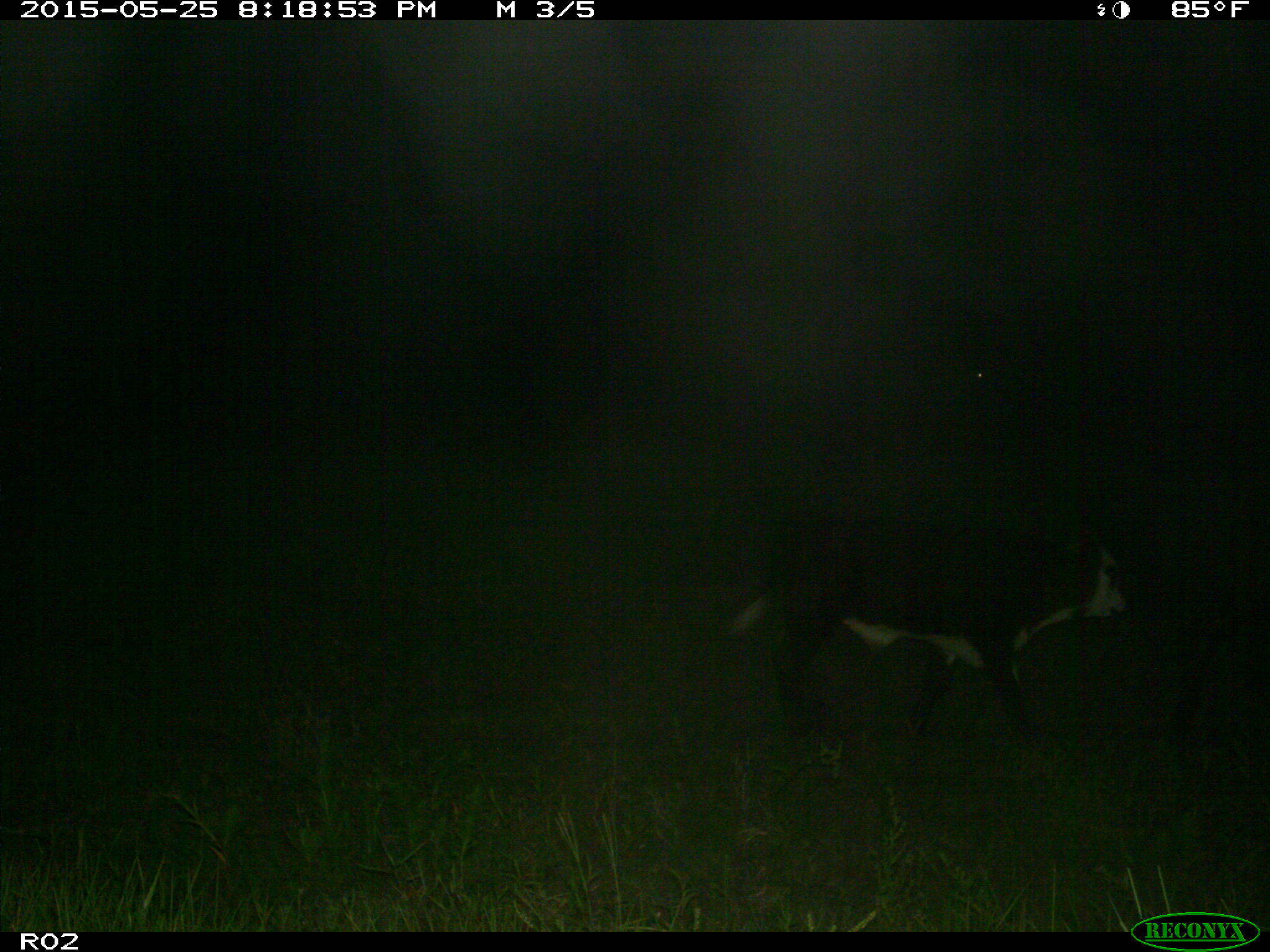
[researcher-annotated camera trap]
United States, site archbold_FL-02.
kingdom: Animalia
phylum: Chordata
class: Mammalia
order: Artiodactyla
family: Bovidae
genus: Bos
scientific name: Bos taurus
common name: domestic cow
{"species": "Bos taurus (domestic cow)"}